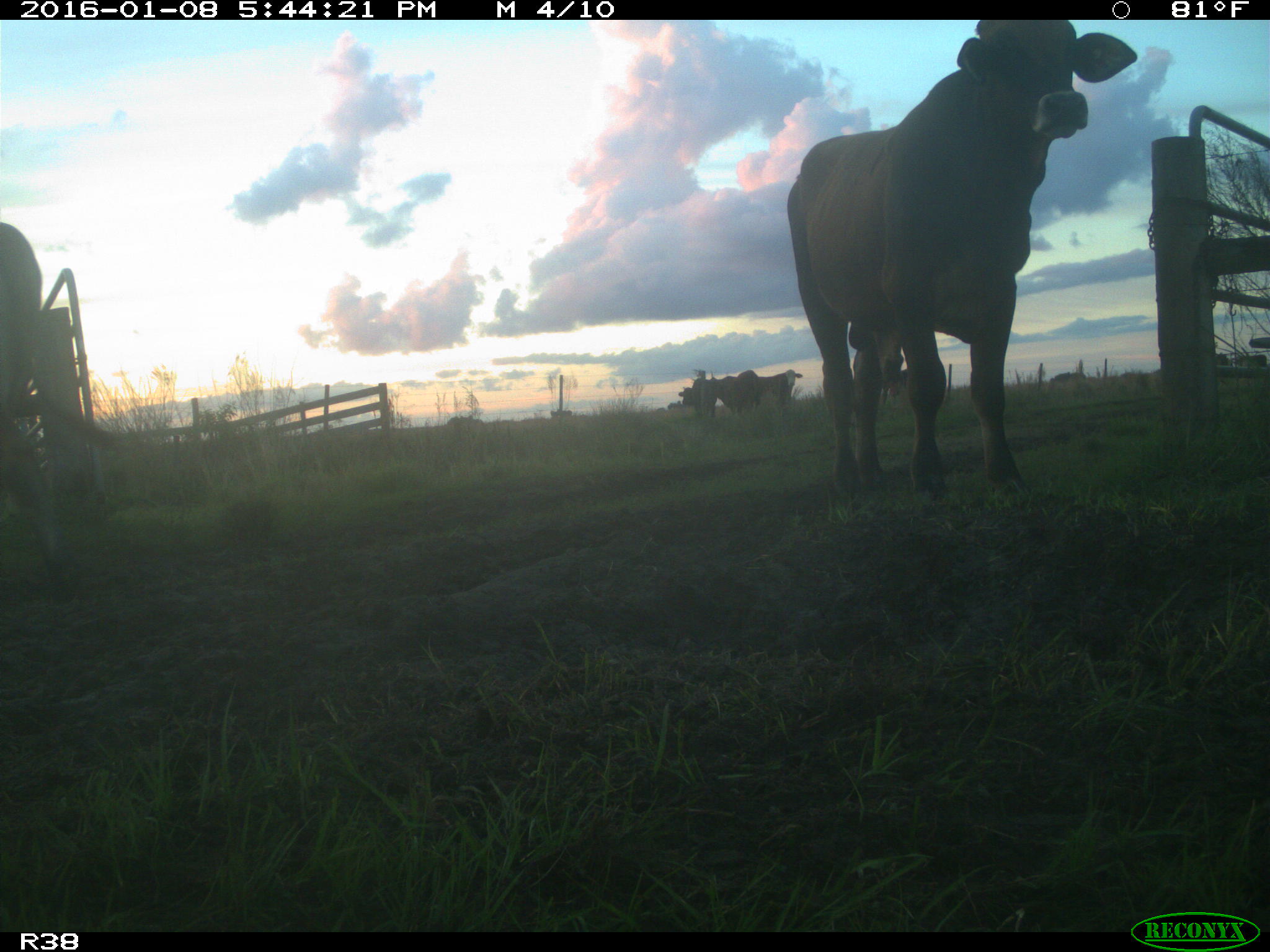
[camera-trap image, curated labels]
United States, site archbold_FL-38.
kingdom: Animalia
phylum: Chordata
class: Mammalia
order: Artiodactyla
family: Bovidae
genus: Bos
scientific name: Bos taurus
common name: domestic cow